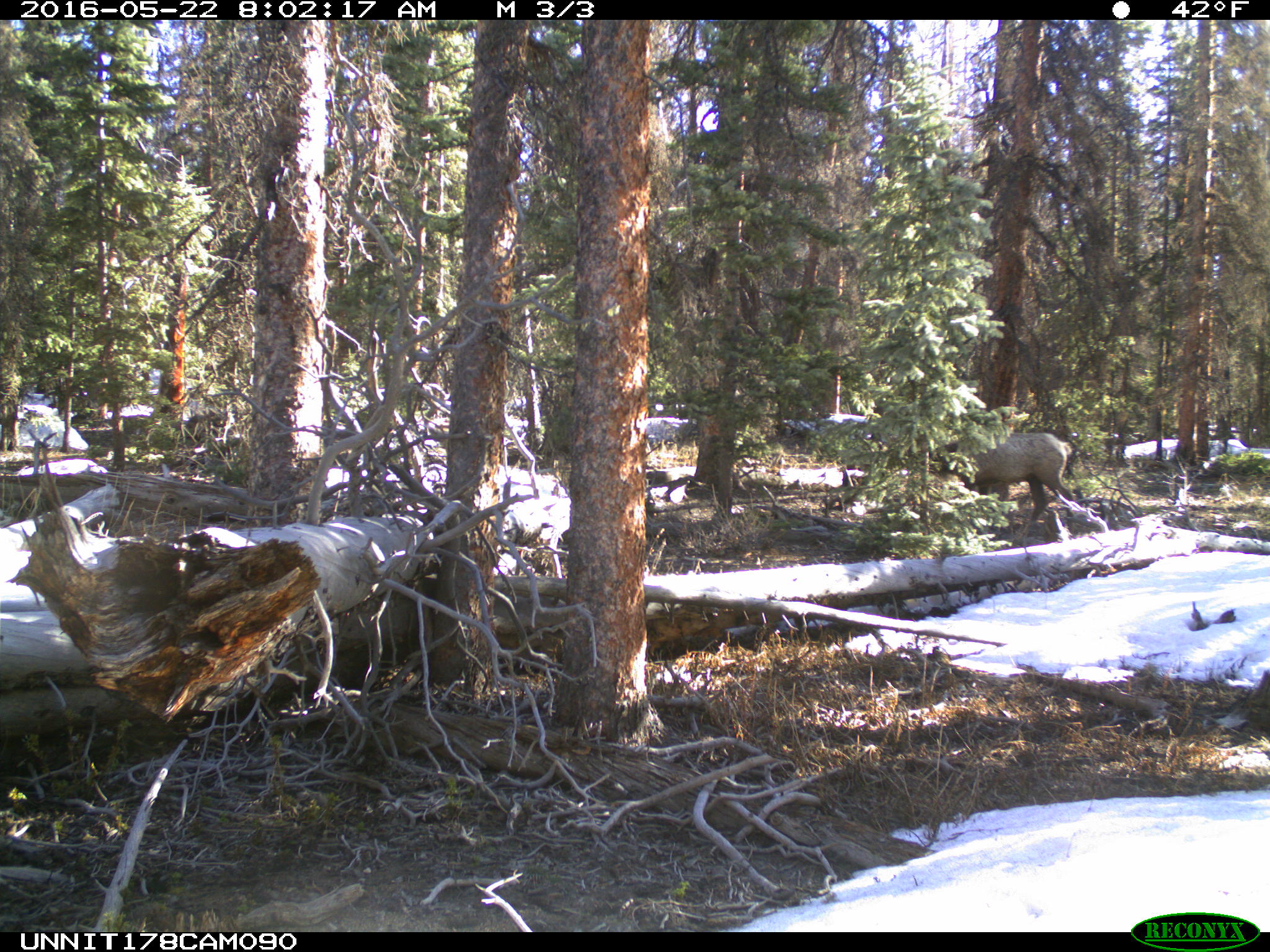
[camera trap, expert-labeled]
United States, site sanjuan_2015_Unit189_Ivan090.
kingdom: Animalia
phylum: Chordata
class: Mammalia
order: Artiodactyla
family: Cervidae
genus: Cervus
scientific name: Cervus elaphus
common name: red deer